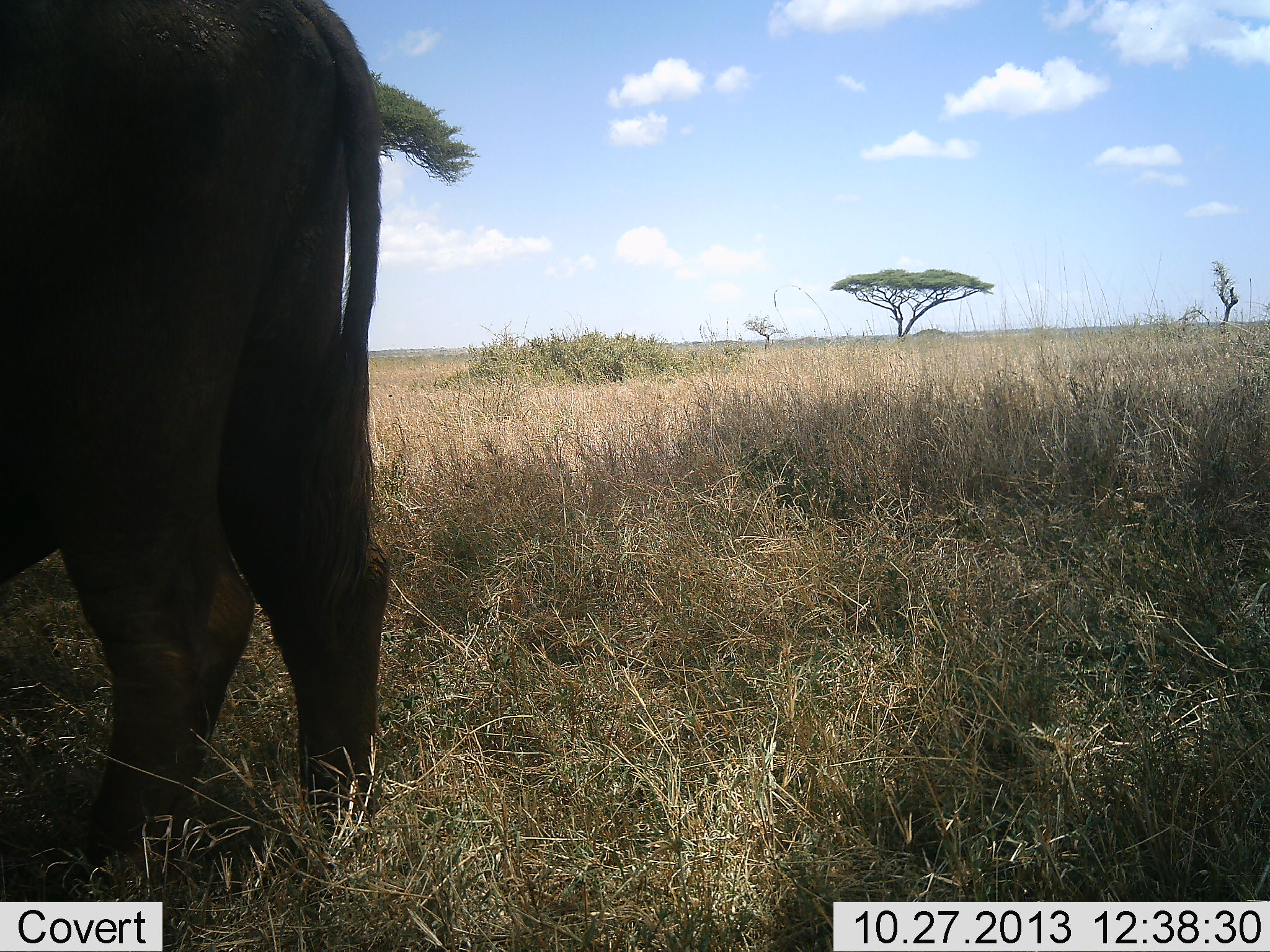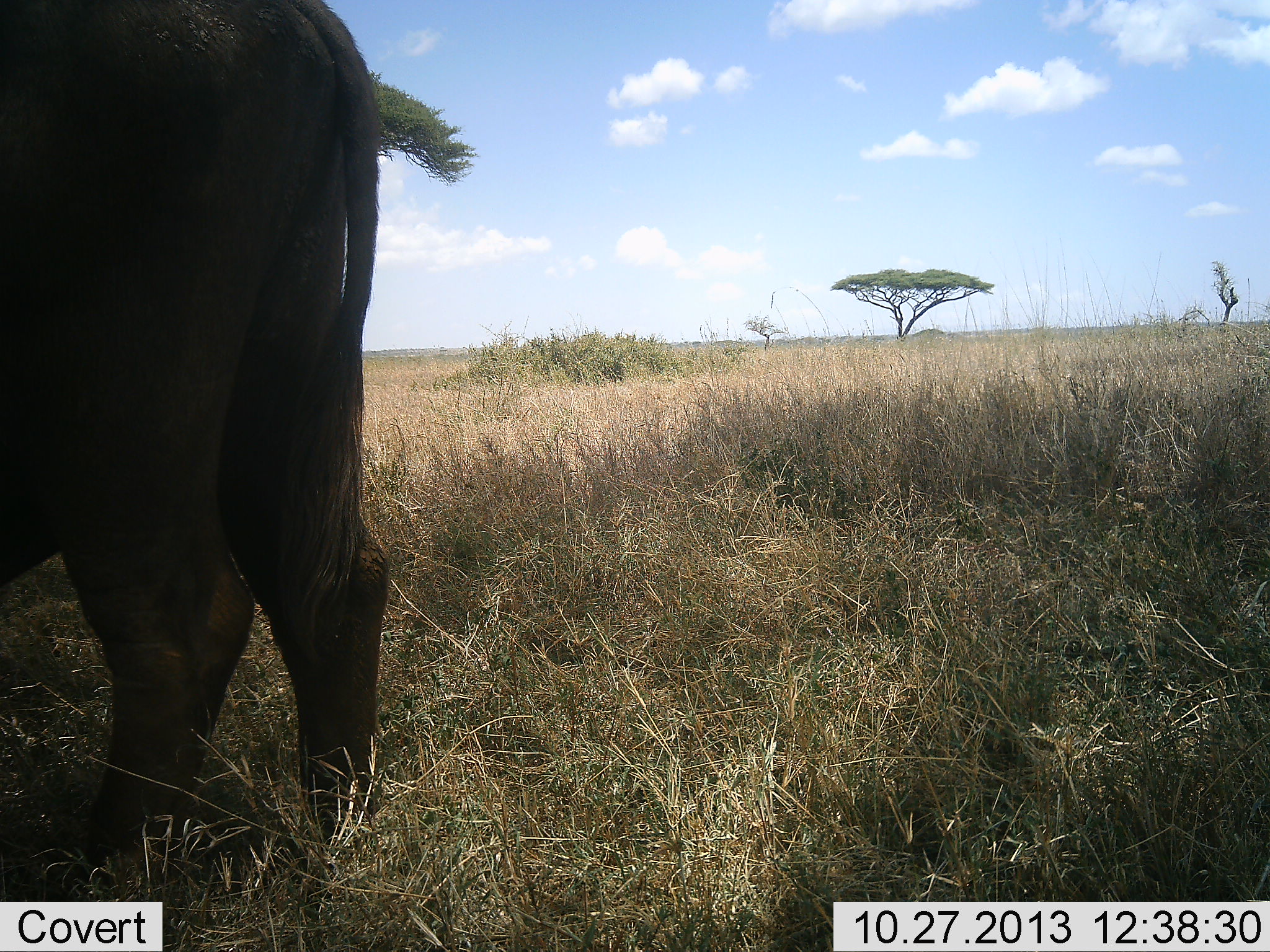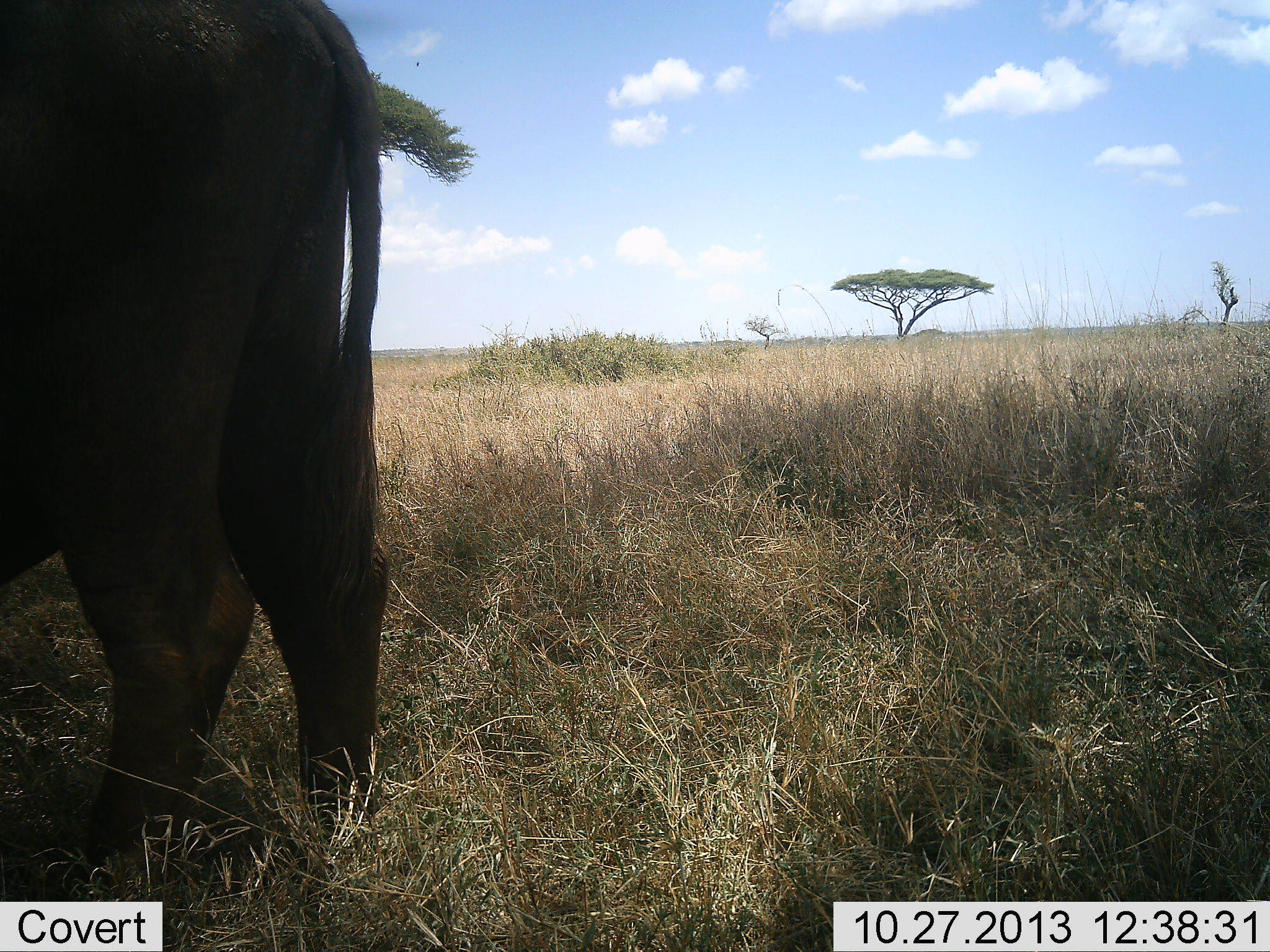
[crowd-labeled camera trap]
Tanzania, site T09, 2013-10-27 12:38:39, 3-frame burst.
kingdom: Animalia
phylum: Chordata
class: Mammalia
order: Artiodactyla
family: Bovidae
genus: Syncerus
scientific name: Syncerus caffer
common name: cape buffalo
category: buffalo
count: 1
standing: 100%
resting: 10%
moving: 0%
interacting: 0%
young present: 0%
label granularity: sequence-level